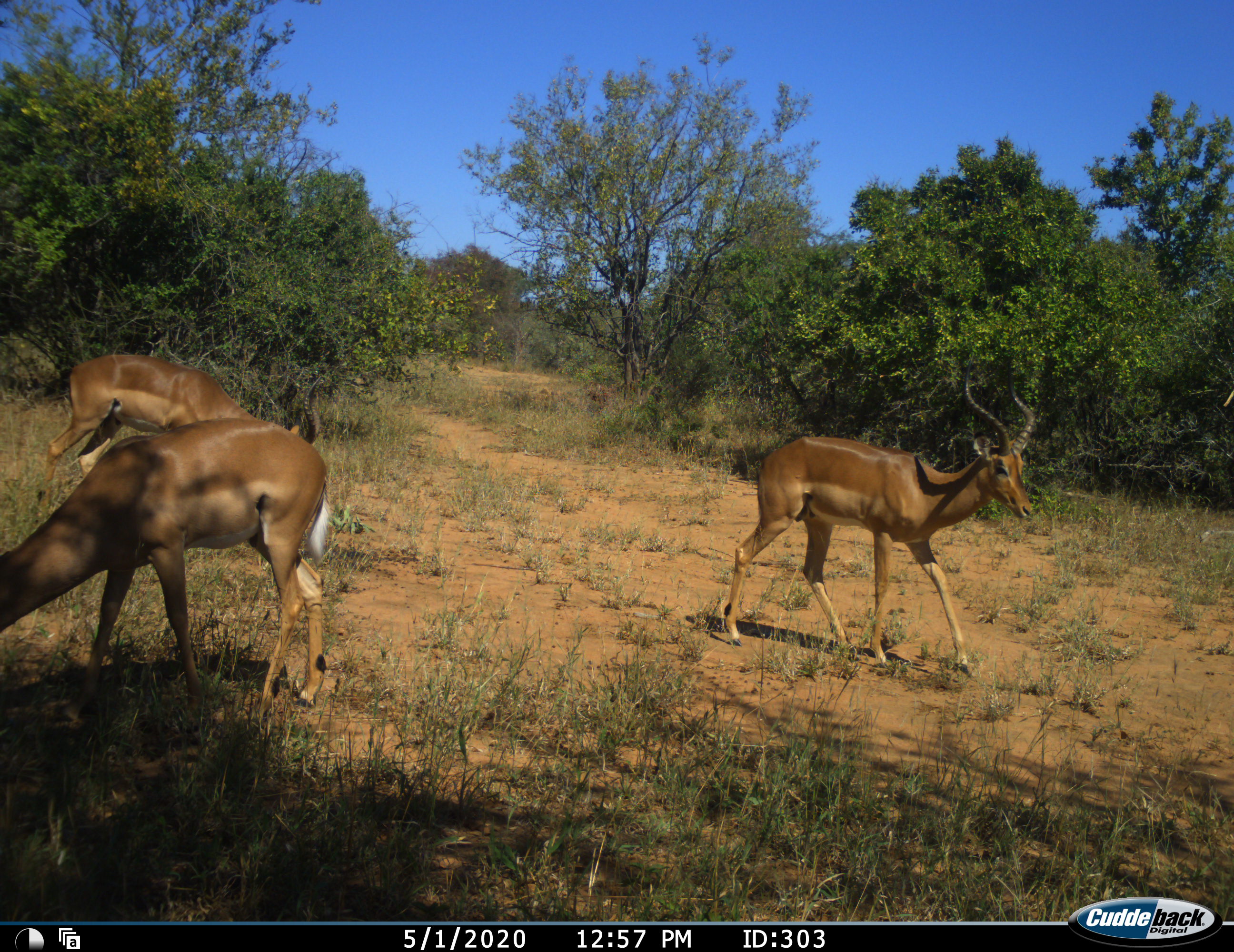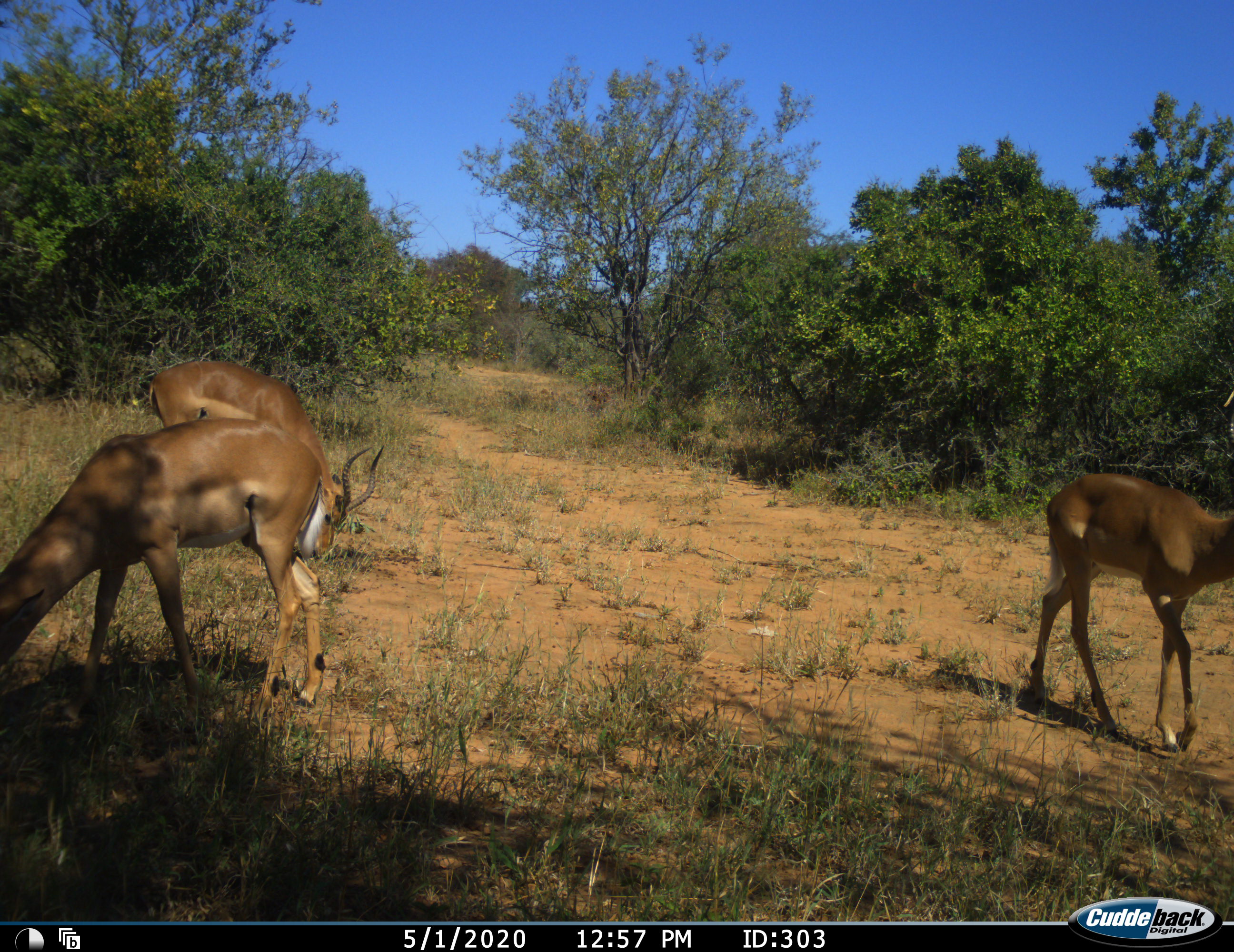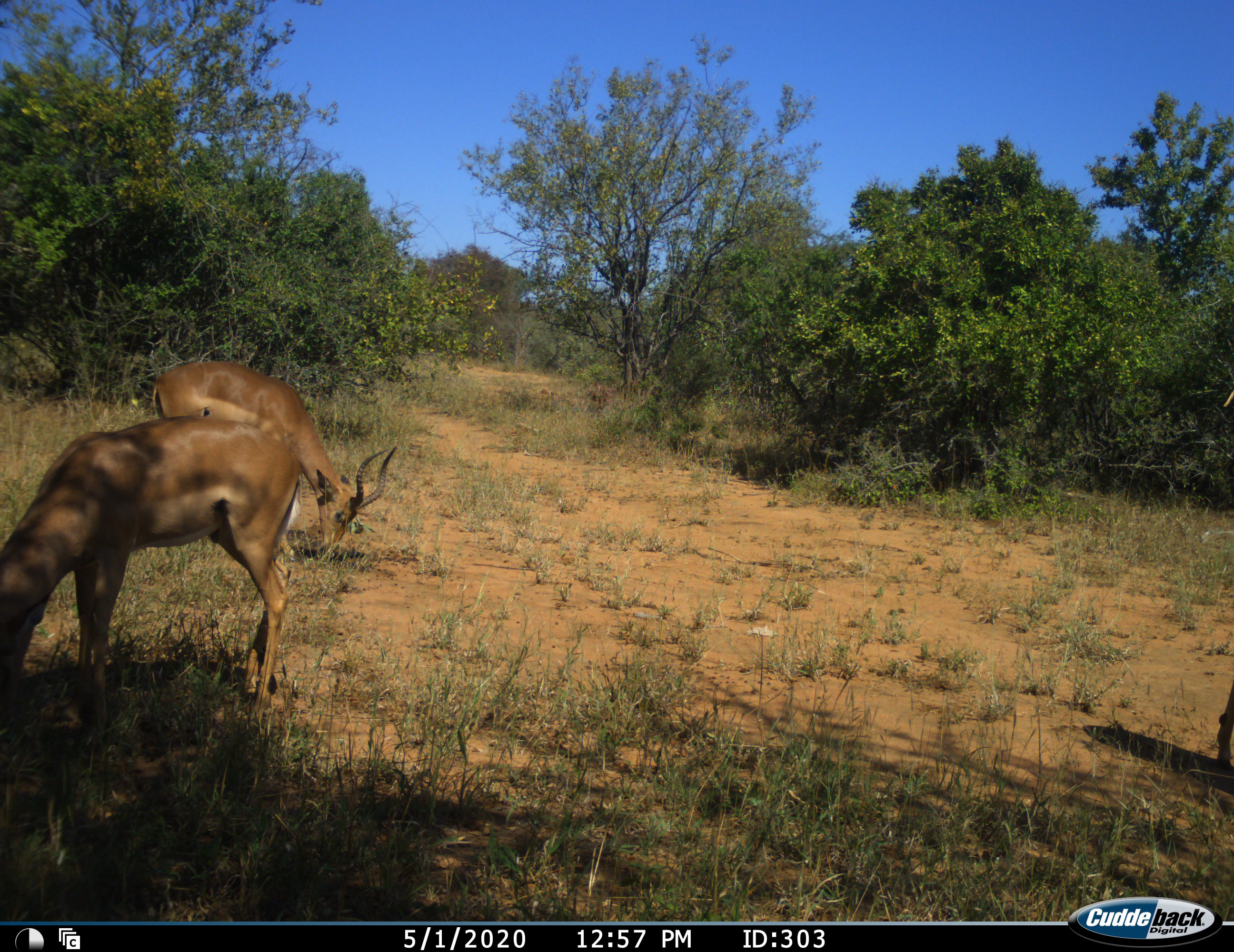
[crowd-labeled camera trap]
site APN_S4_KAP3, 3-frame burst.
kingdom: Animalia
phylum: Chordata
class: Mammalia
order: Artiodactyla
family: Bovidae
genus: Aepyceros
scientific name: Aepyceros melampus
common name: impala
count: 3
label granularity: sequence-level